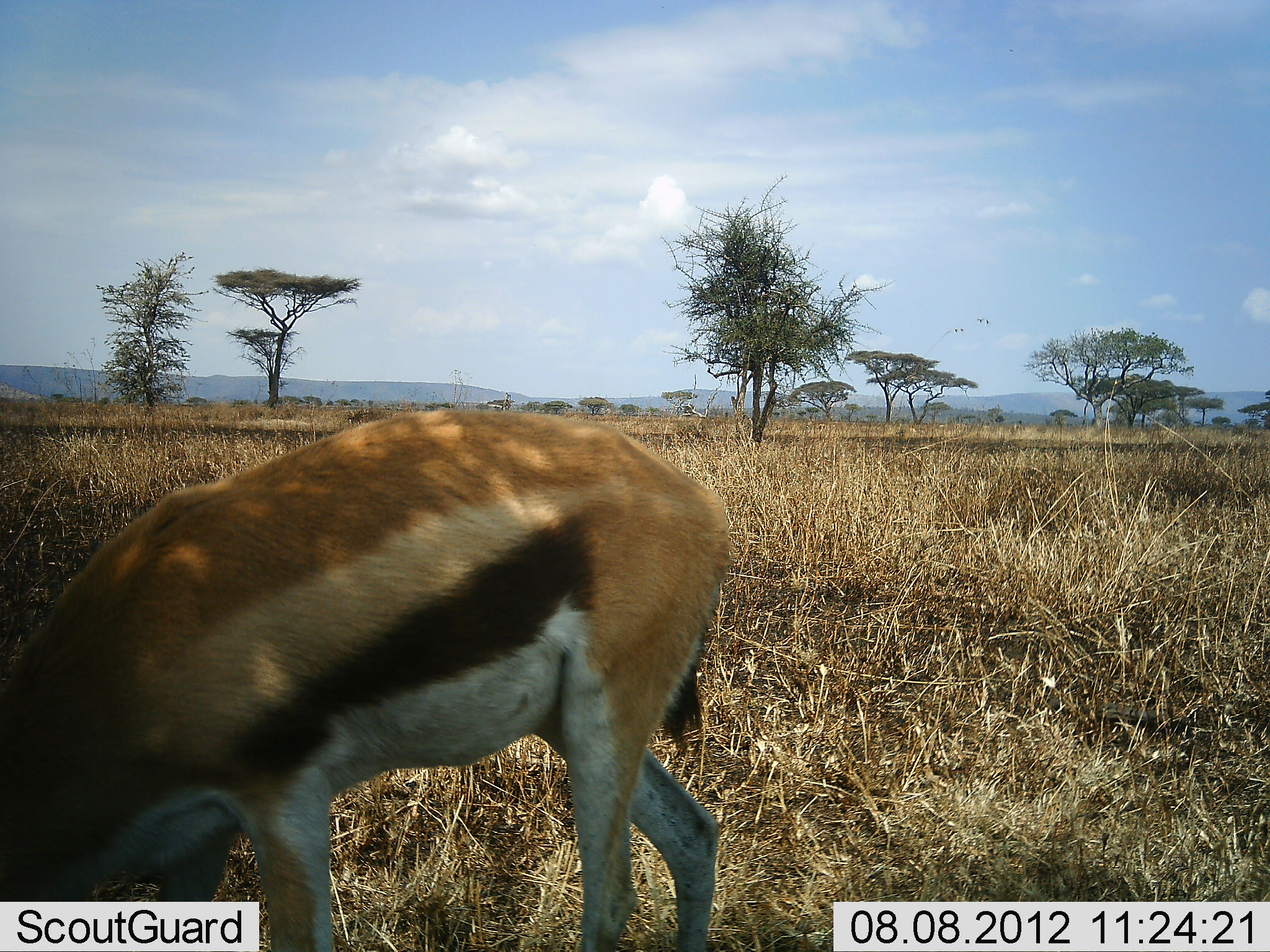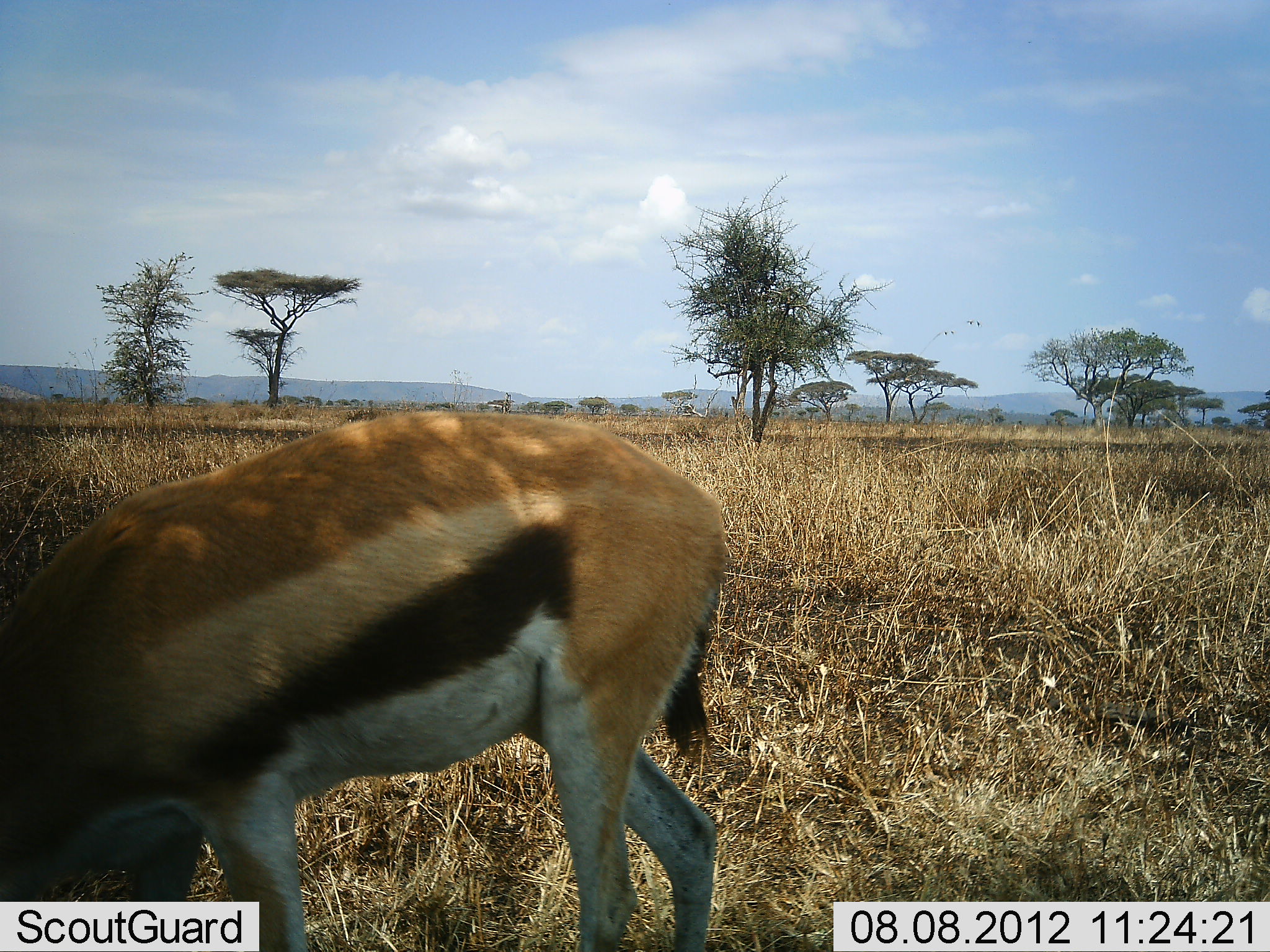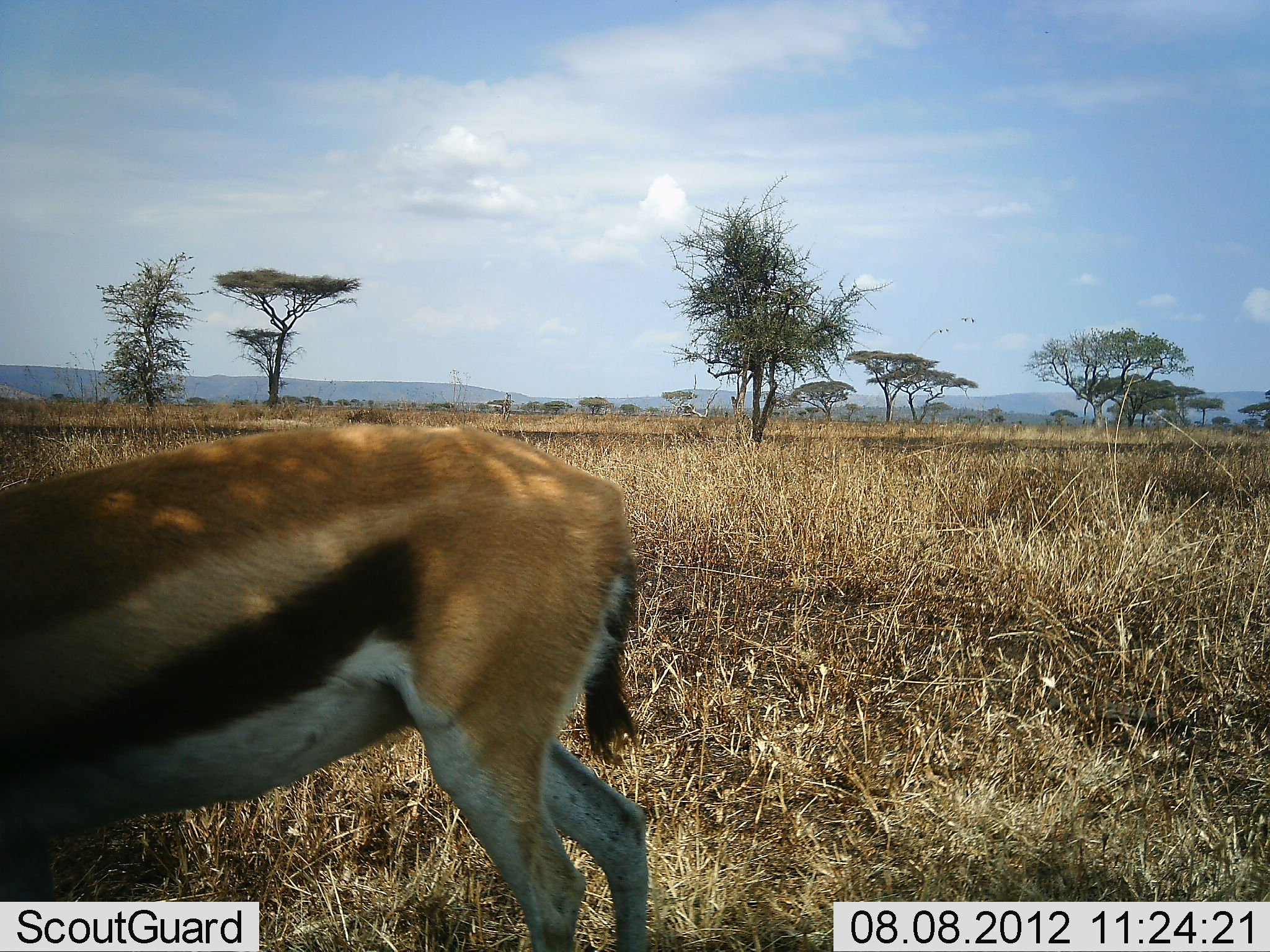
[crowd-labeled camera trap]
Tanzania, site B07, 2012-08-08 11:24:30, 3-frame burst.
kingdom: Animalia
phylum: Chordata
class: Mammalia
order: Artiodactyla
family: Bovidae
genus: Eudorcas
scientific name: Eudorcas thomsonii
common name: thomson's gazelle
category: gazellethomsons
Gazellethomsons (thomson's gazelle) (Eudorcas thomsonii), count 1. Behavior (volunteer vote fractions): standing 60%, resting 0%, moving 0%, interacting 0%. Young present (vote fraction): 0%. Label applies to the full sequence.